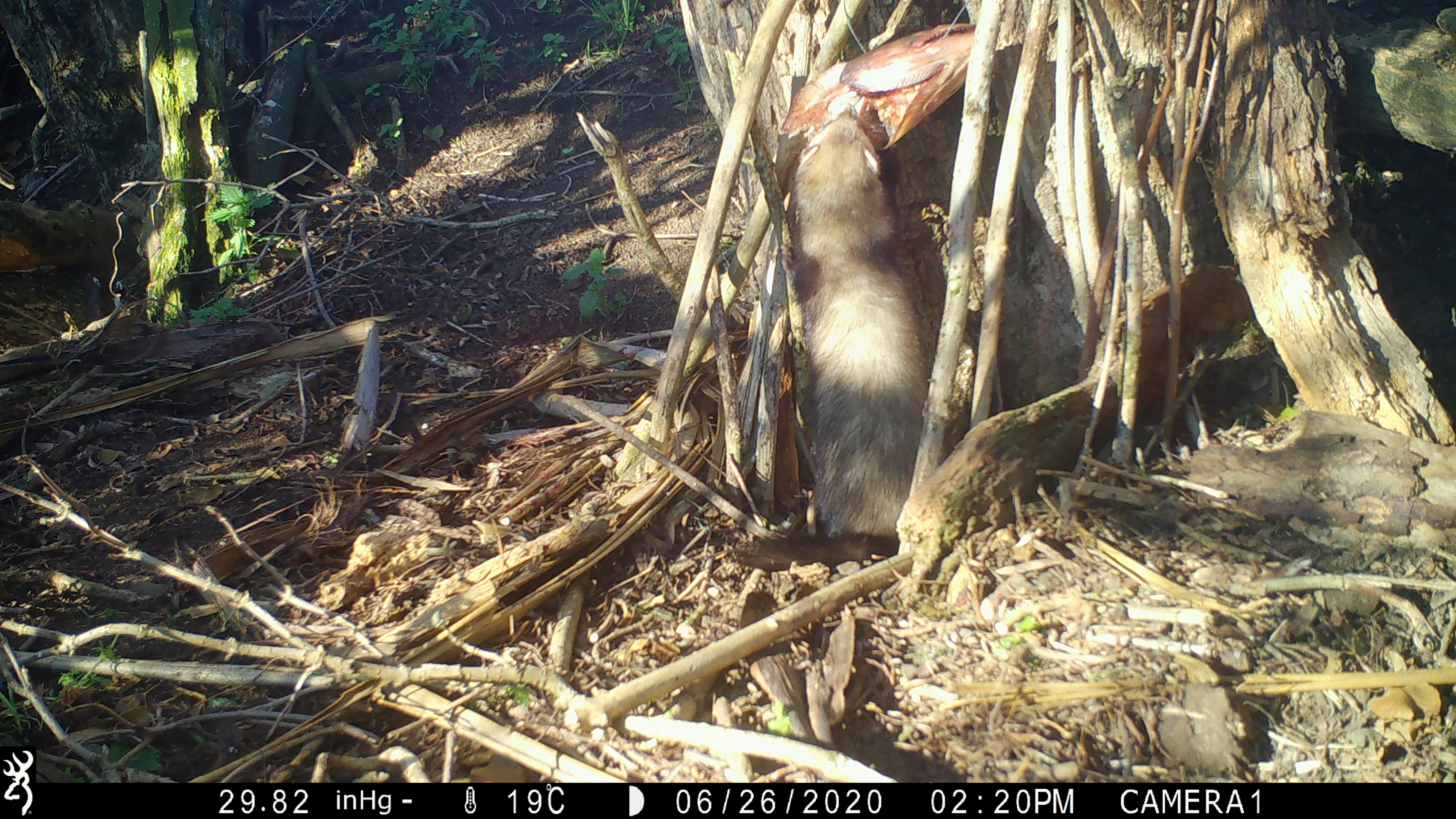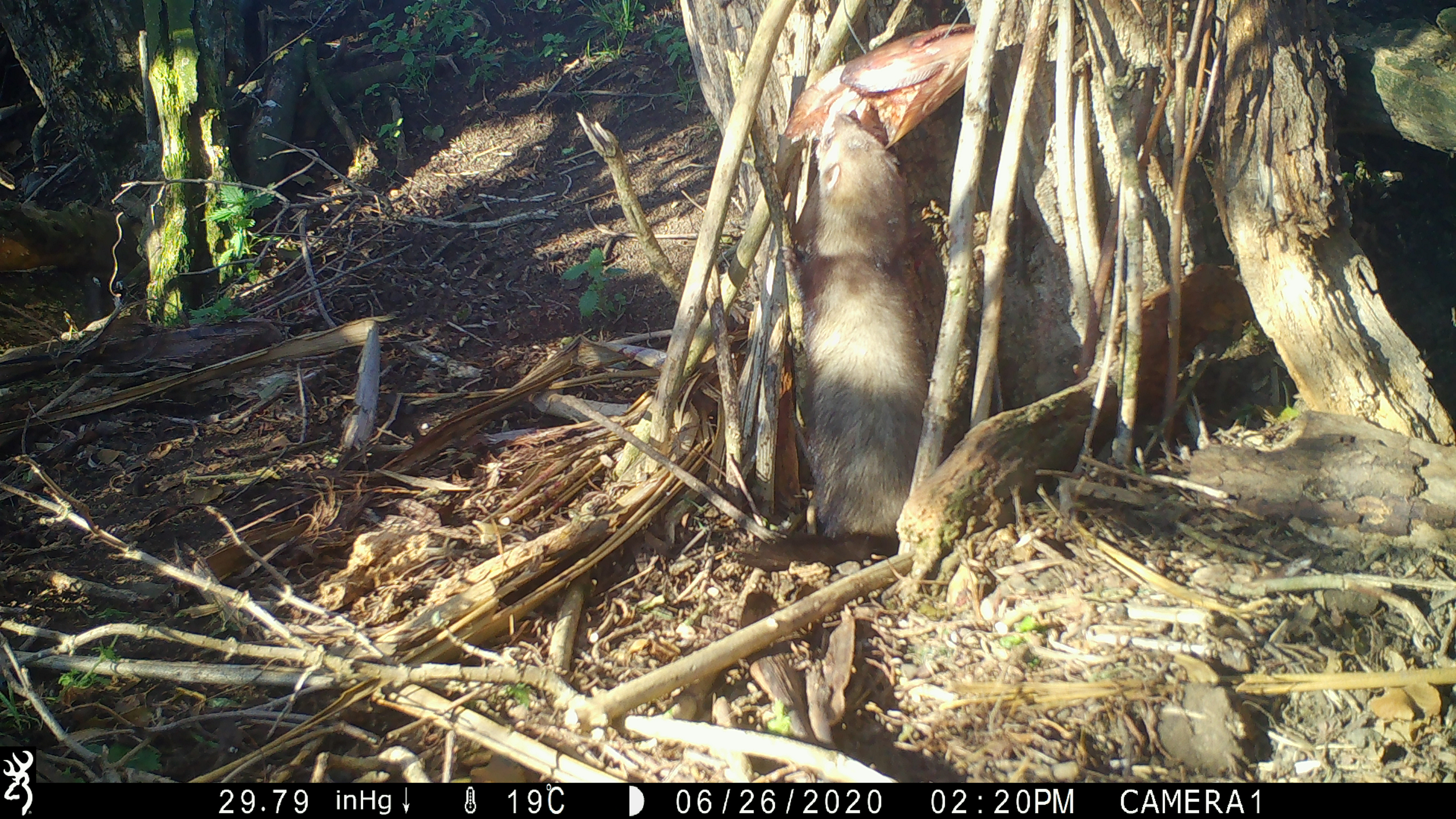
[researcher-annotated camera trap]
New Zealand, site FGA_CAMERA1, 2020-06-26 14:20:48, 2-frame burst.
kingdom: Animalia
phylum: Chordata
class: Mammalia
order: Carnivora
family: Mustelidae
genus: Mustela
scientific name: Mustela furo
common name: ferret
Ferret (Mustela furo).